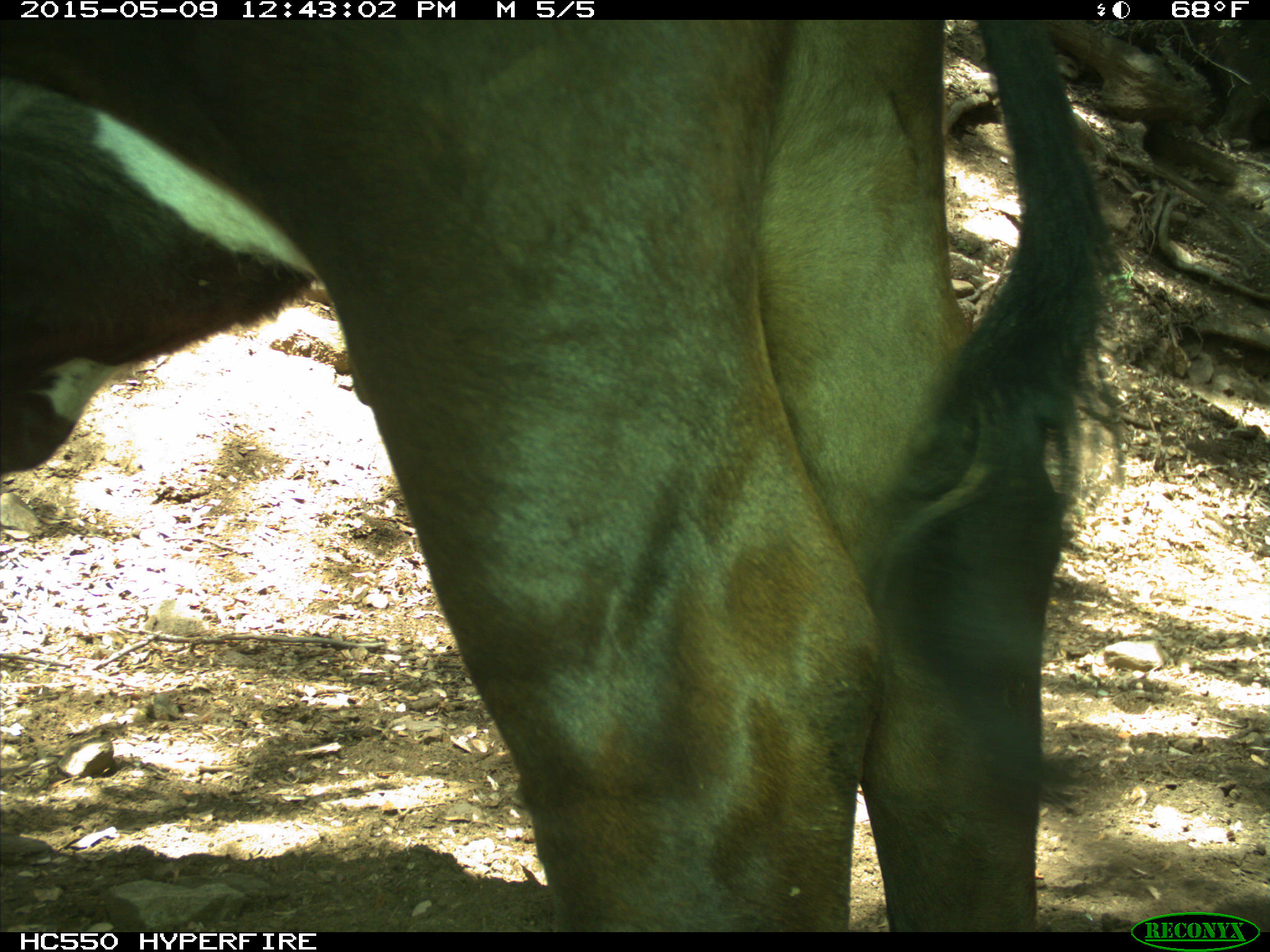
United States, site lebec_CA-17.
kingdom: Animalia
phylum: Chordata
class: Mammalia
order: Artiodactyla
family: Bovidae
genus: Bos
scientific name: Bos taurus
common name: domestic cow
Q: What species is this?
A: Bos taurus (domestic cow).